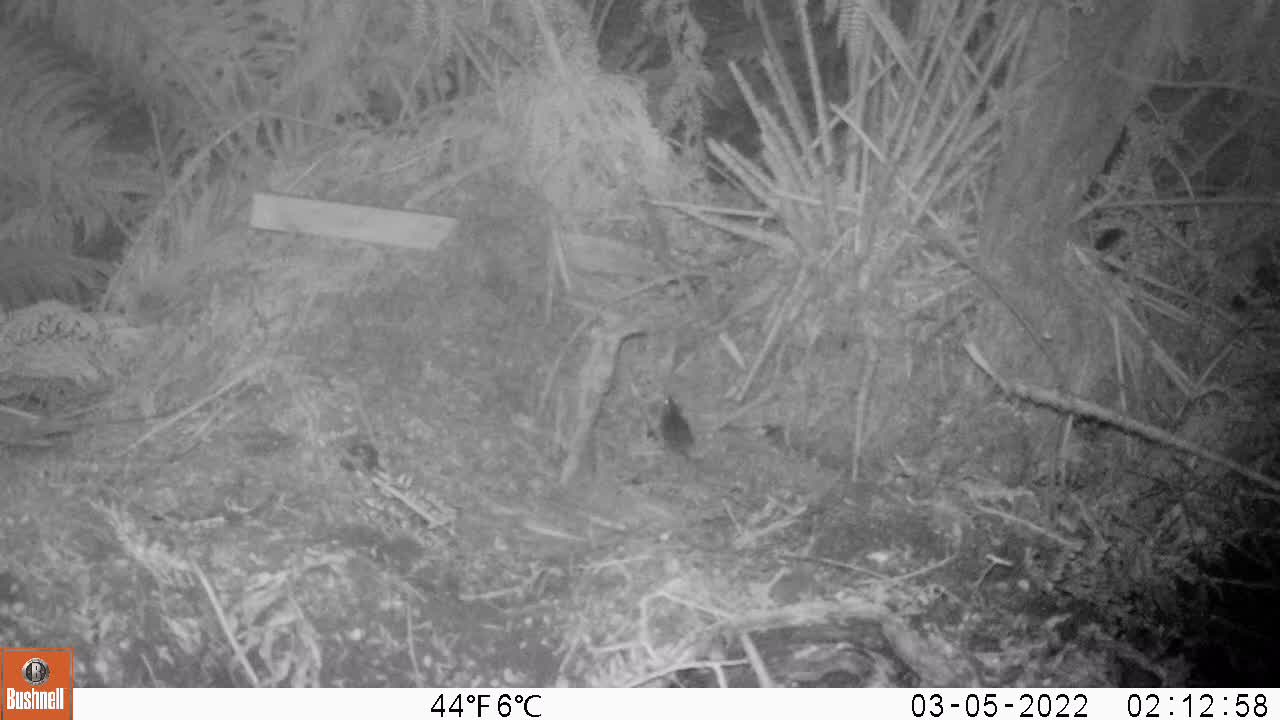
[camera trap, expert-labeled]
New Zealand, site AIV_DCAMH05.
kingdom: Animalia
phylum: Chordata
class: Mammalia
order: Rodentia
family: Muridae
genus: Mus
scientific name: Mus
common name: mouse